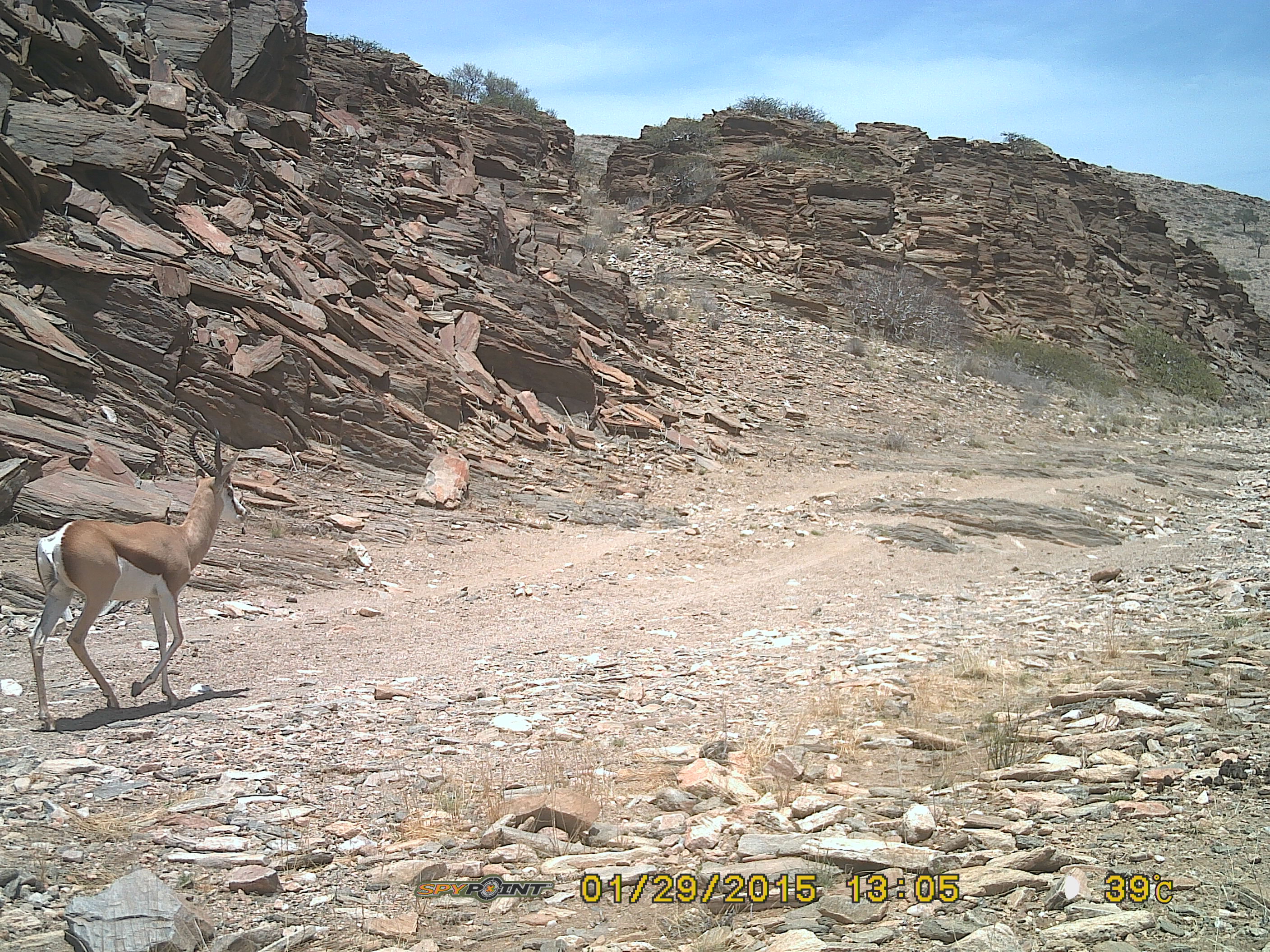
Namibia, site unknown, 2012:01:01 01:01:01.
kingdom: Animalia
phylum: Chordata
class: Mammalia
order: Artiodactyla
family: Bovidae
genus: Antidorcas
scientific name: Antidorcas marsupialis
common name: springbok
Antidorcas marsupialis (springbok).